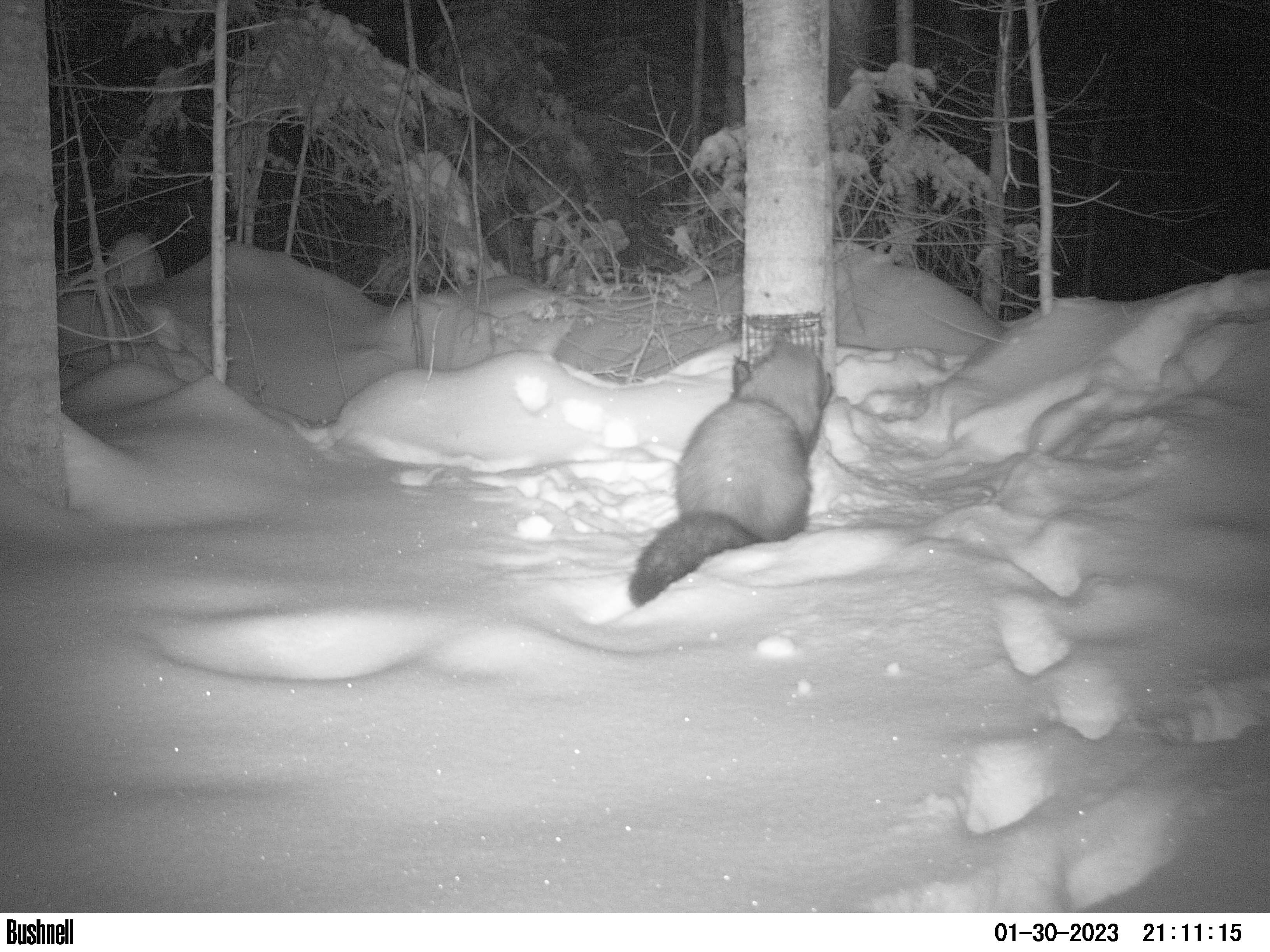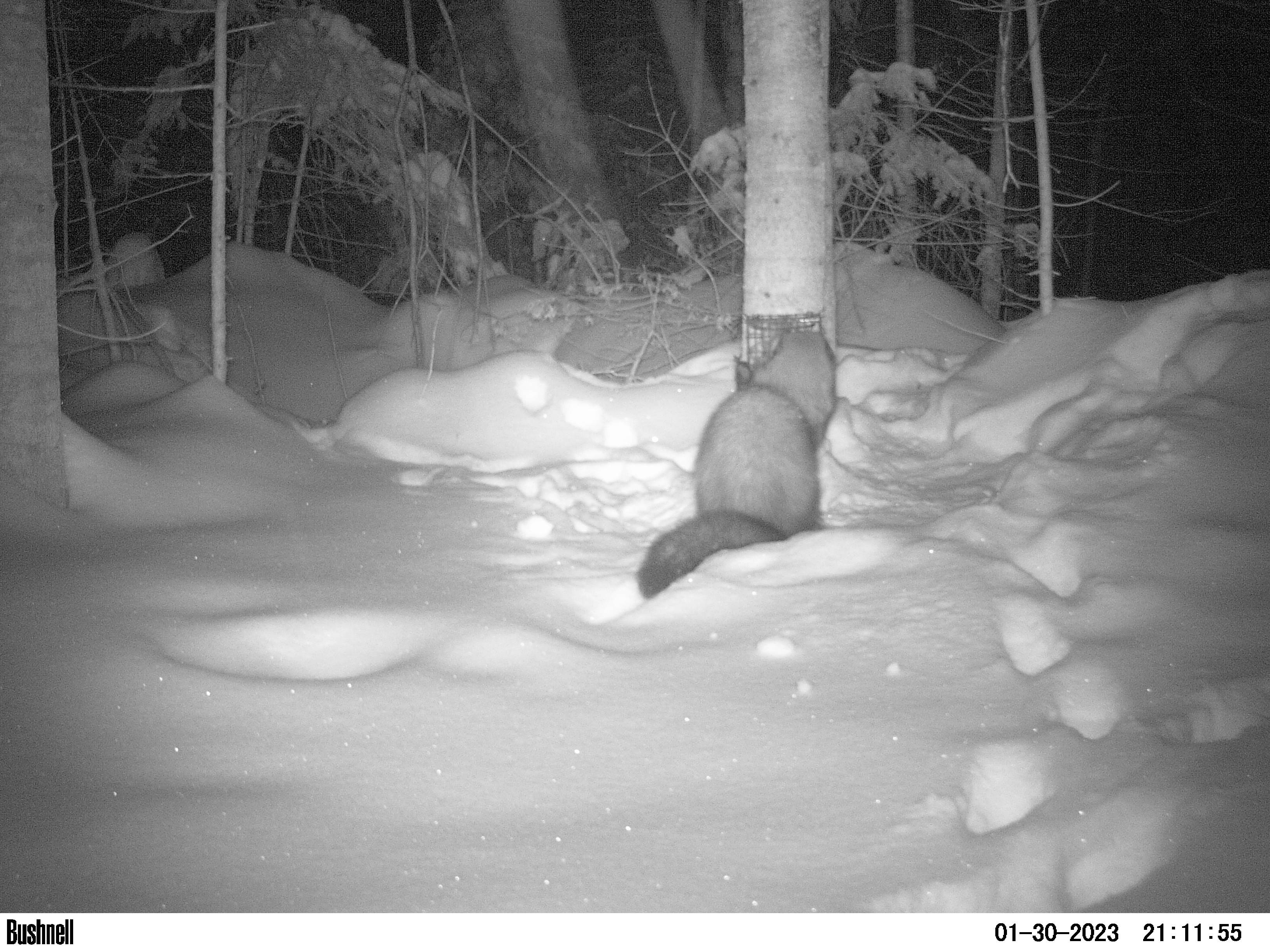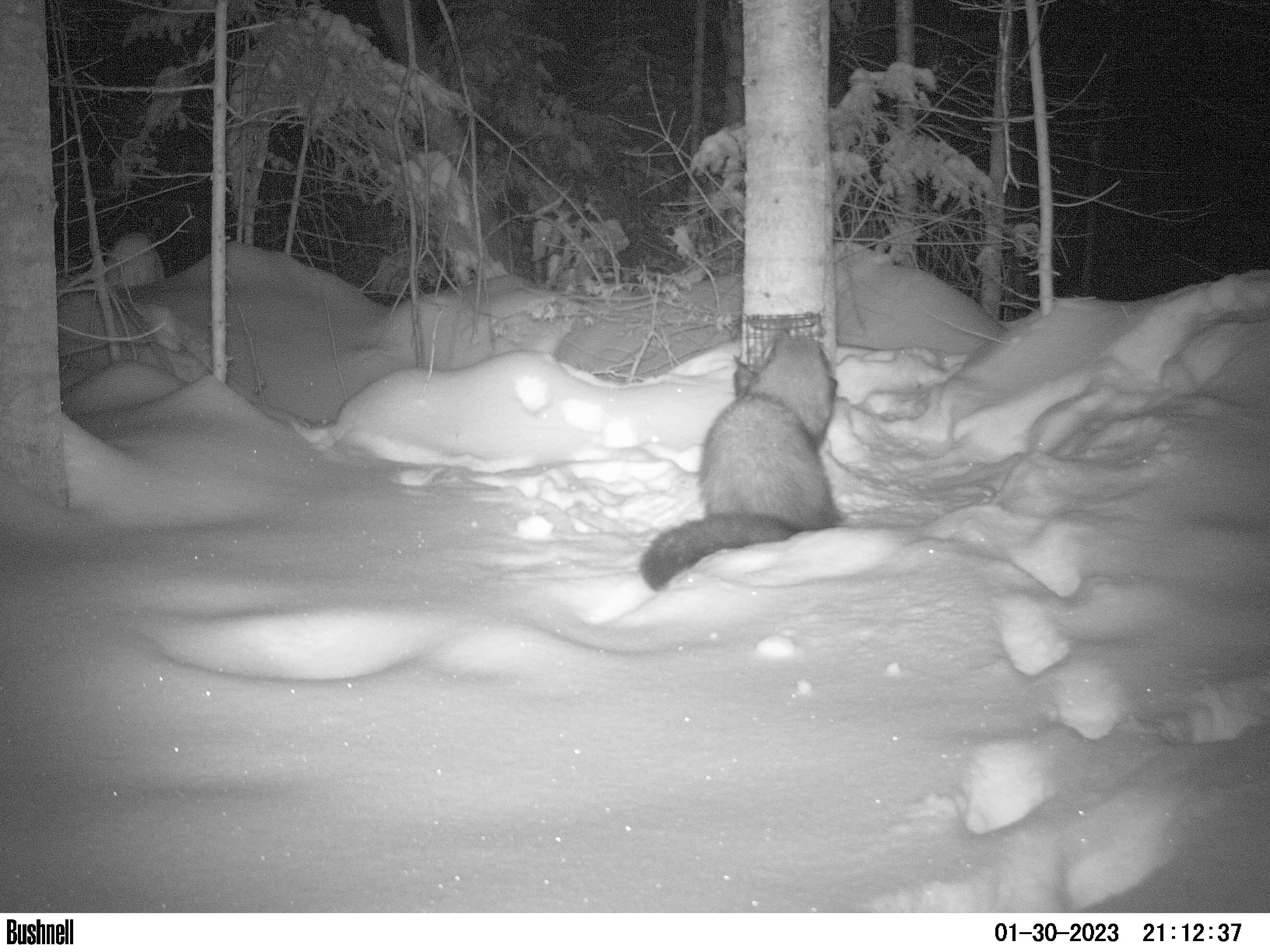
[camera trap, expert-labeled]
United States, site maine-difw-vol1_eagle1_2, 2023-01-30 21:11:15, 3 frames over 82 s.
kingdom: Animalia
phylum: Chordata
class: Mammalia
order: Carnivora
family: Mustelidae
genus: Pekania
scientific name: Pekania pennanti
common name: fisher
Fisher (Pekania pennanti).